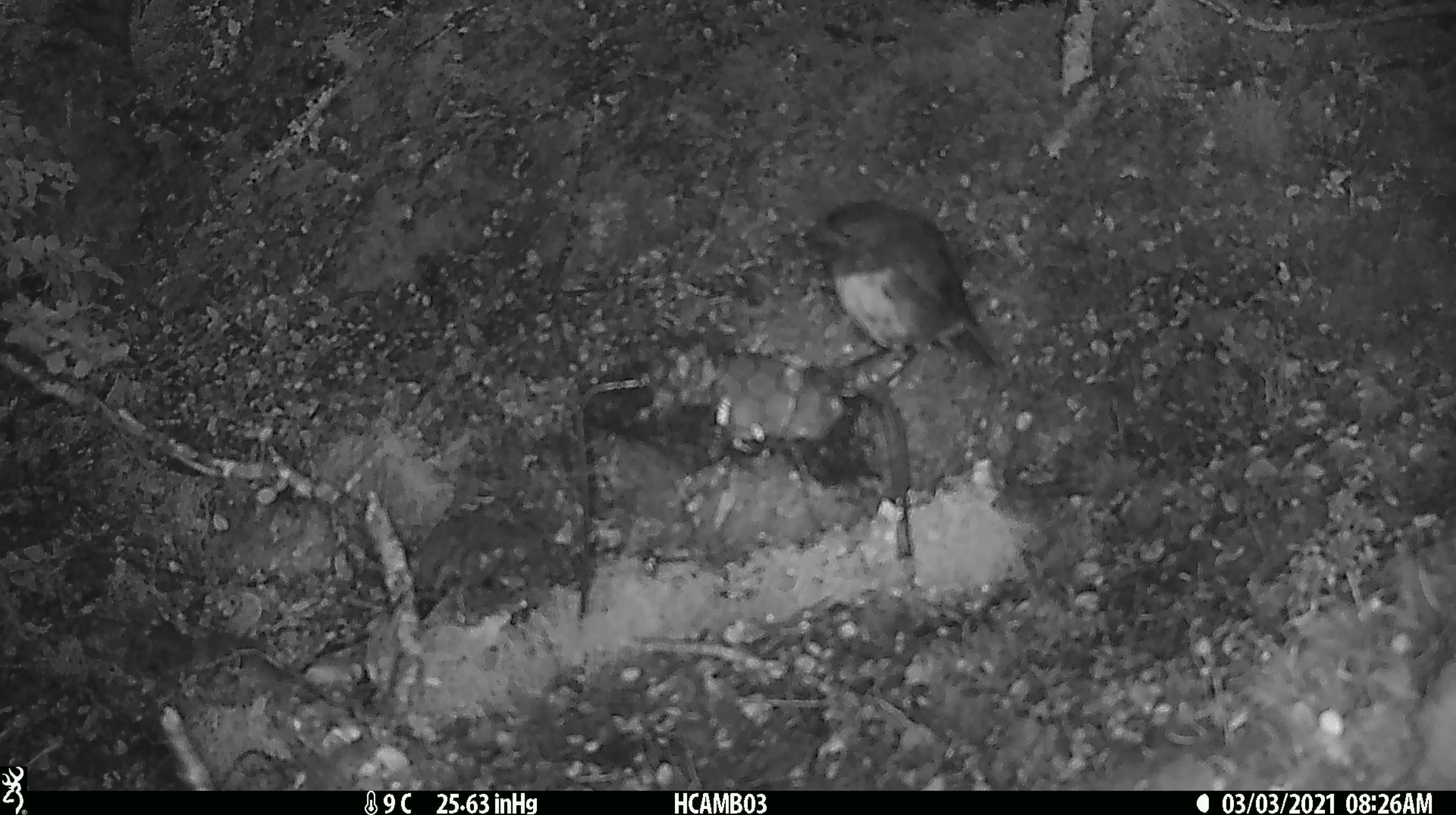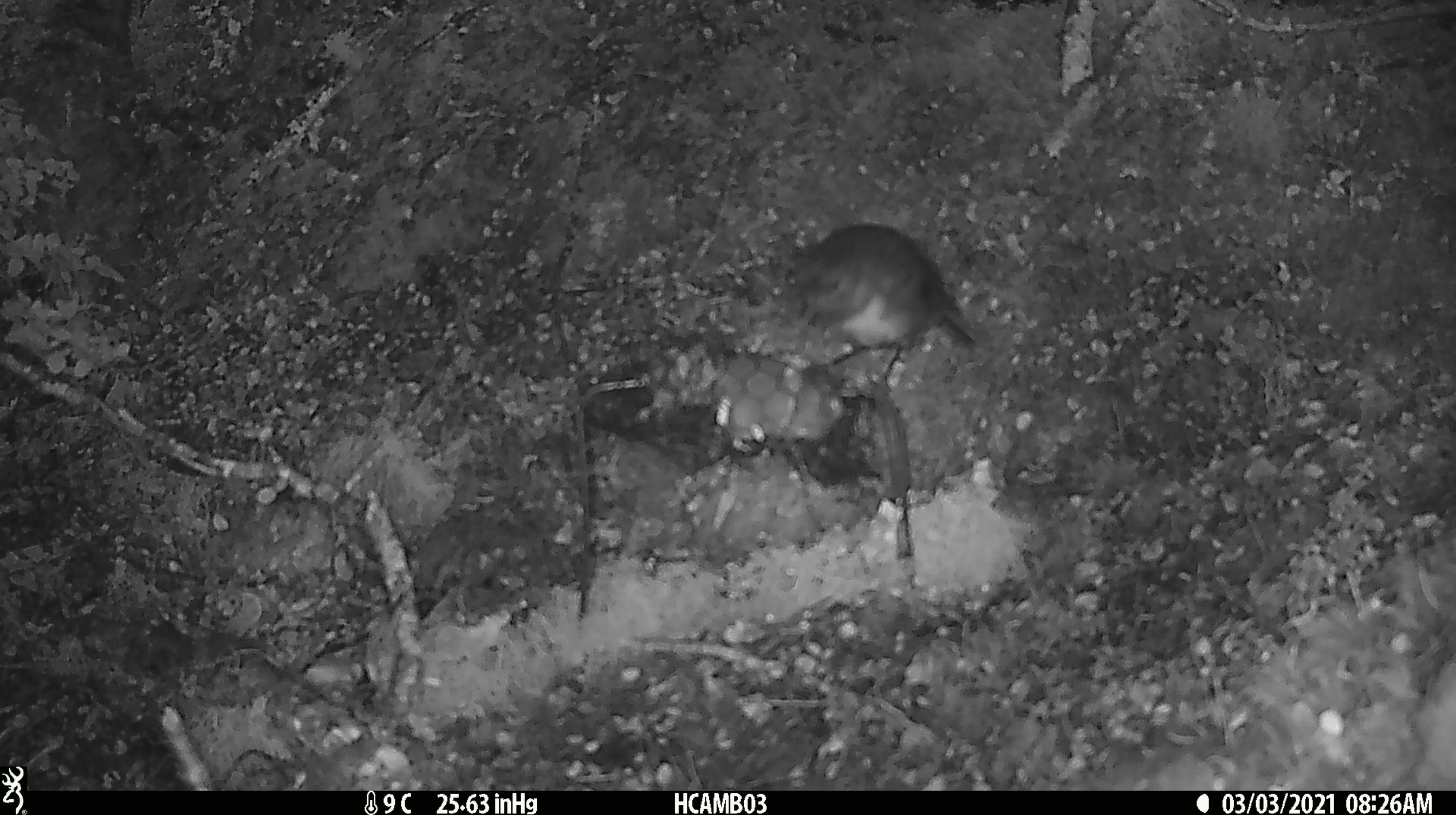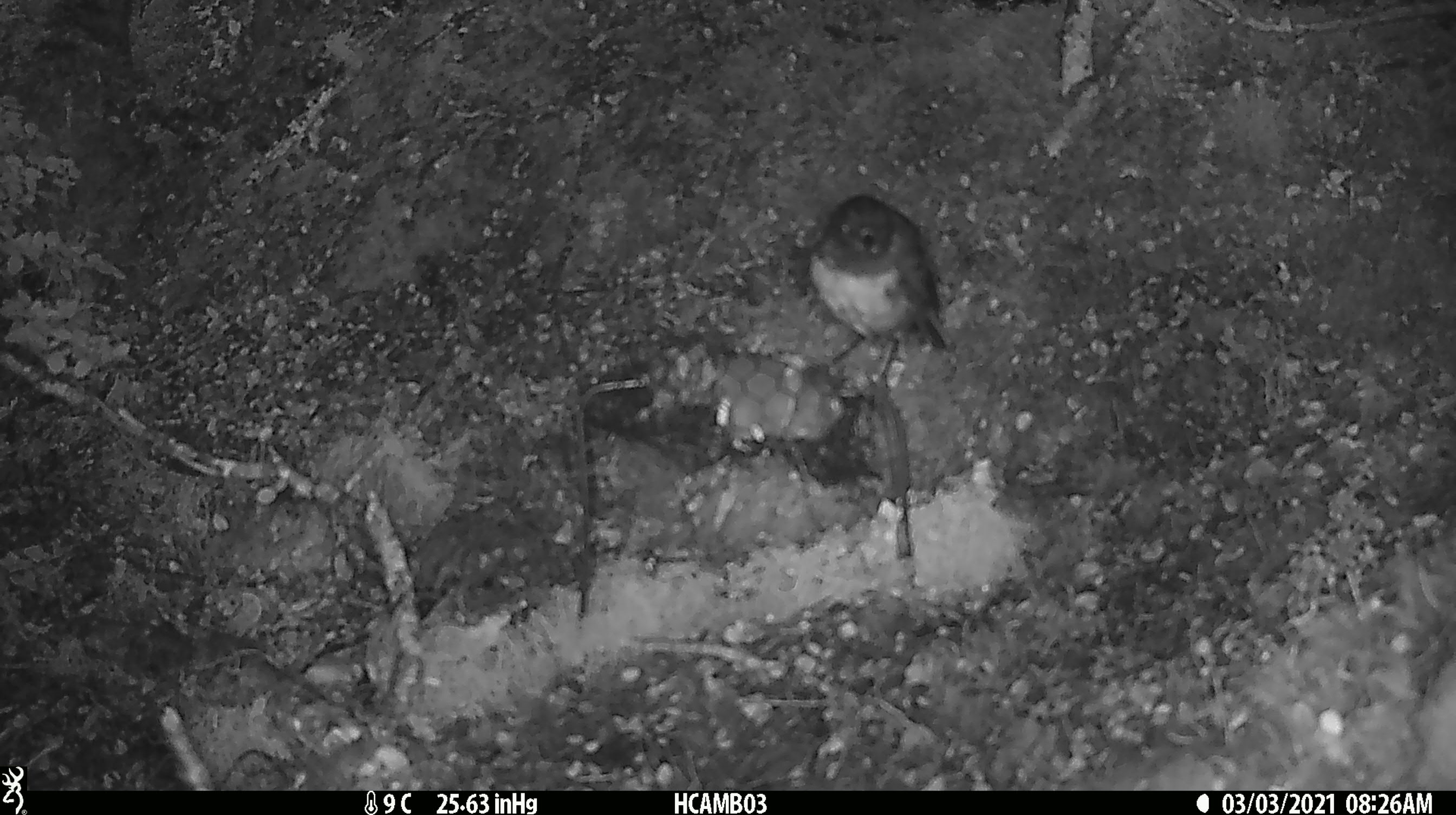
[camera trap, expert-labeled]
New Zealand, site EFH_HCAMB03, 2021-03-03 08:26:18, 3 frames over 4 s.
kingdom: Animalia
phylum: Chordata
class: Aves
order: Passeriformes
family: Petroicidae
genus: Petroica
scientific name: Petroica australis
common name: new zealand robin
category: robin